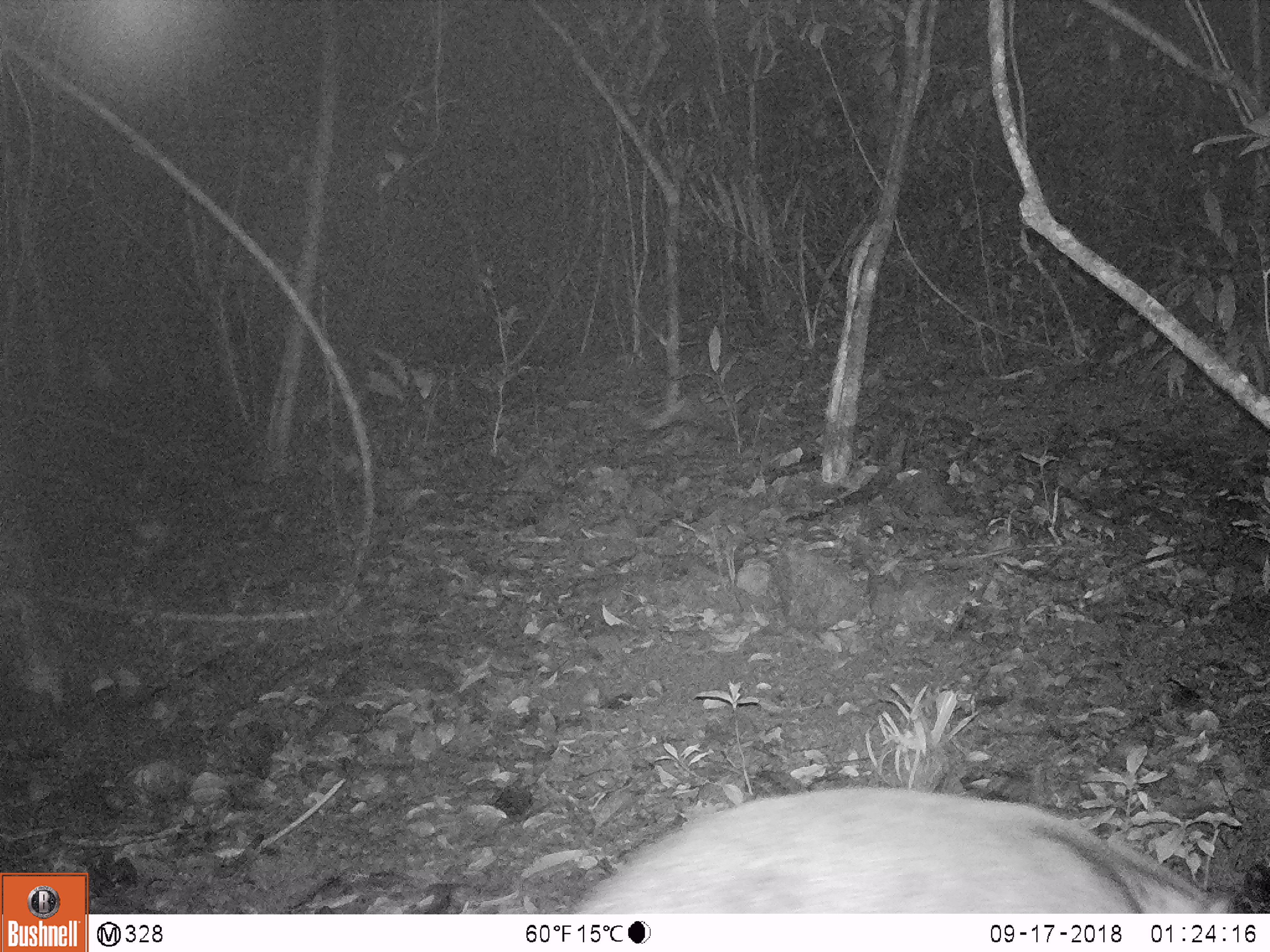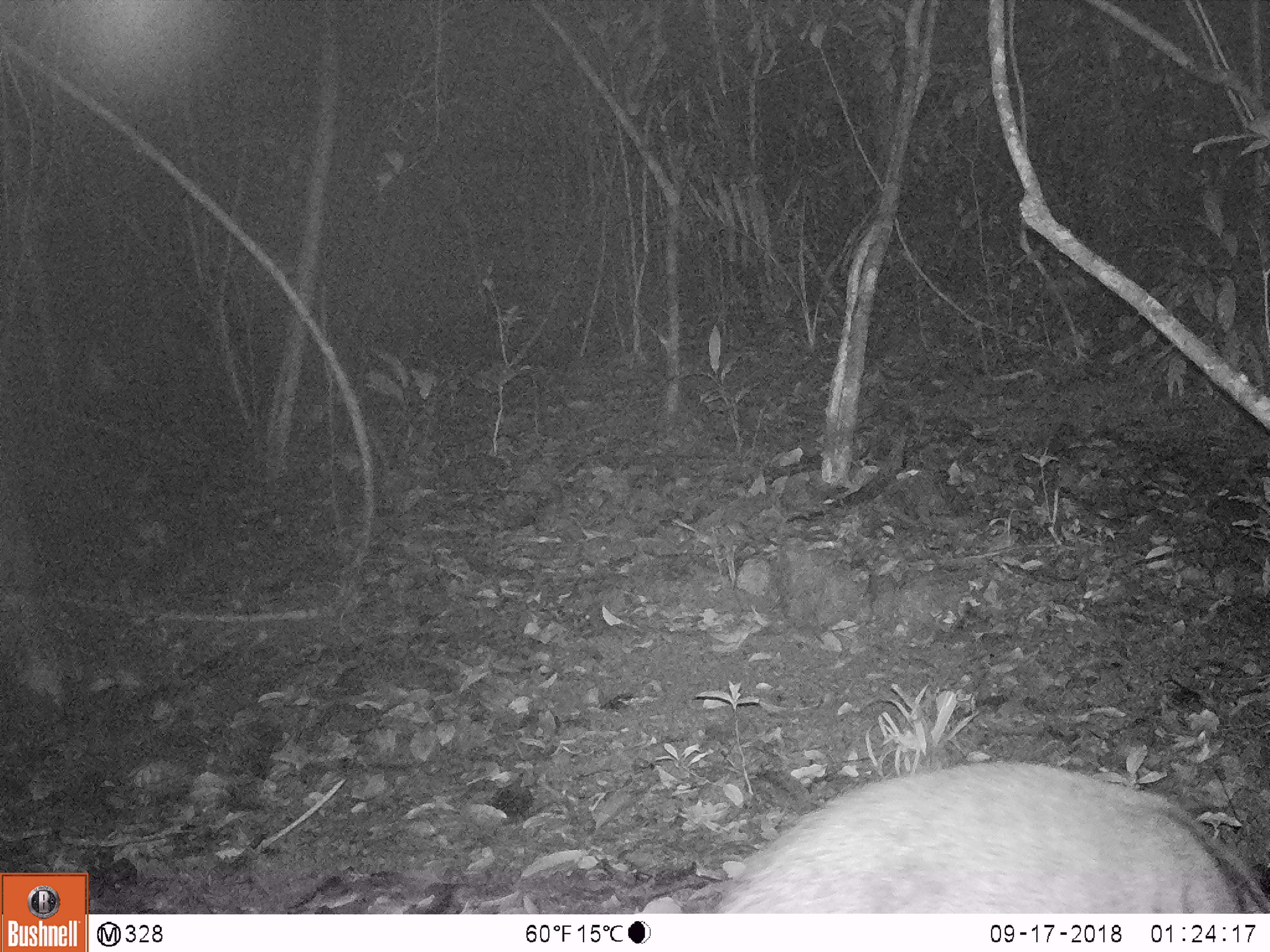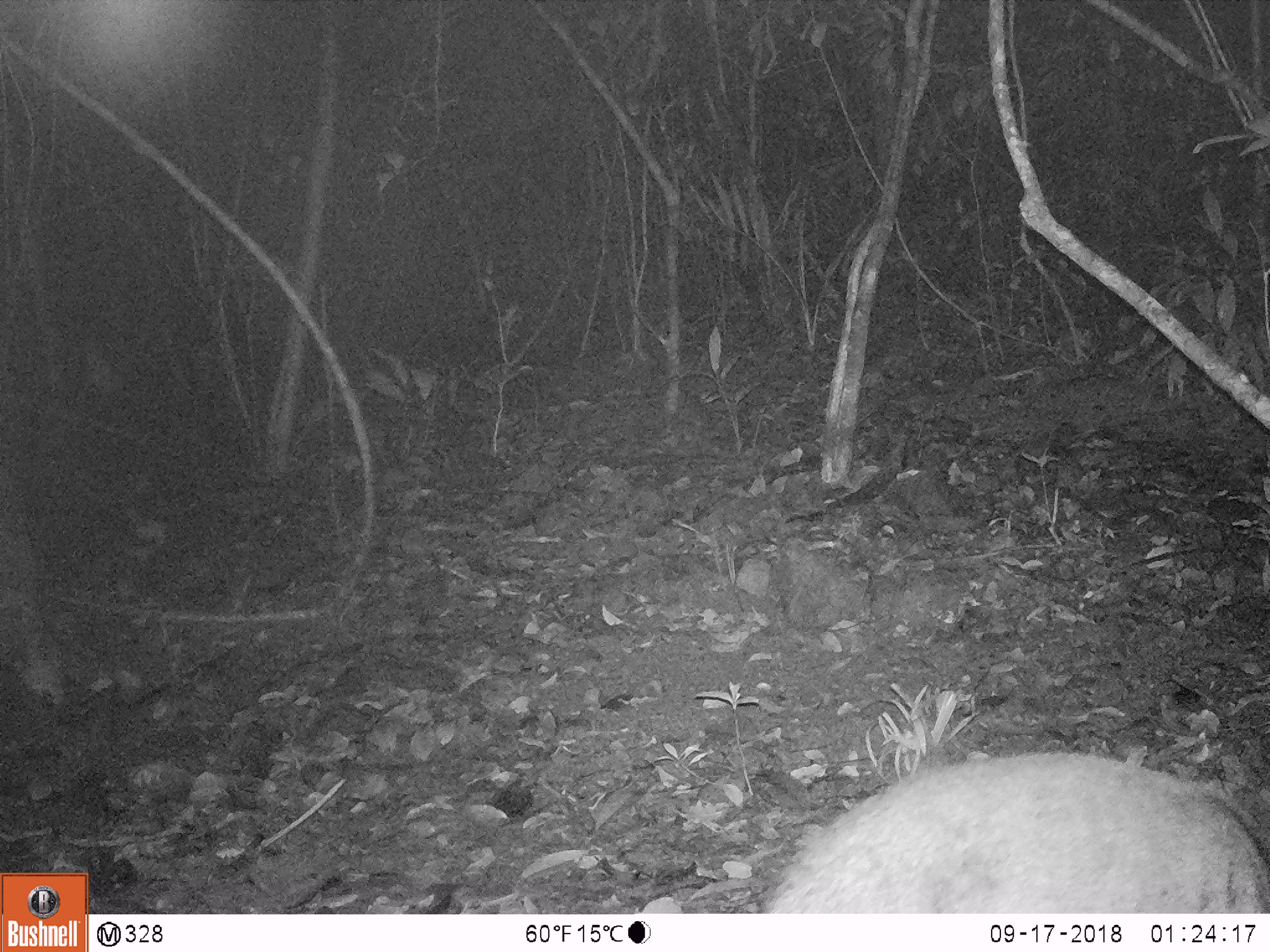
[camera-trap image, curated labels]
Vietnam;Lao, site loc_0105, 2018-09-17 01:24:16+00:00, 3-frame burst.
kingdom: Animalia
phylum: Chordata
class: Mammalia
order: Artiodactyla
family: Suidae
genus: Sus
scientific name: Sus scrofa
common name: eurasian wild pig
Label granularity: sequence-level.